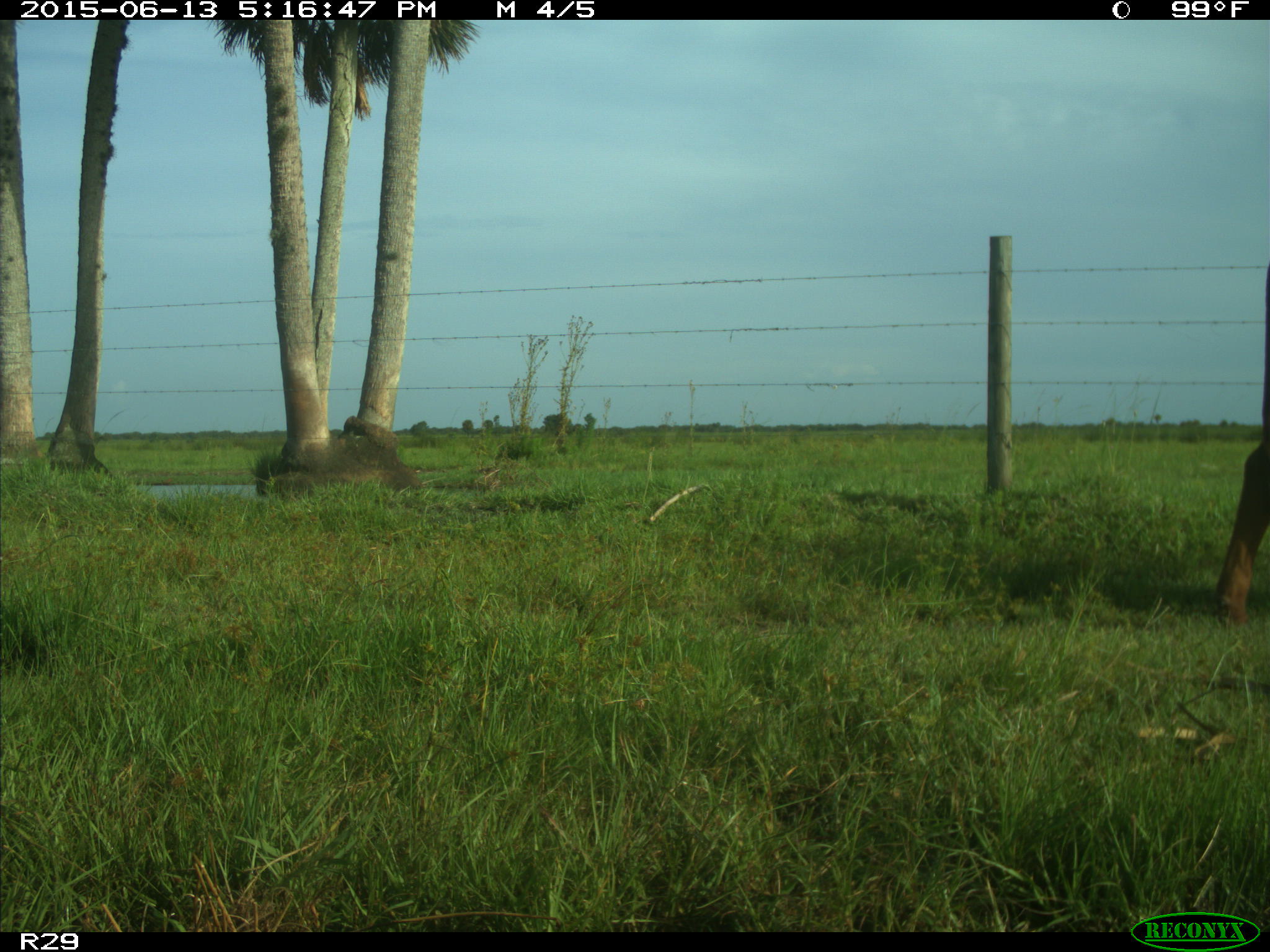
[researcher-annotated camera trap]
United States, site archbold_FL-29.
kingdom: Animalia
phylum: Chordata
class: Mammalia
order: Artiodactyla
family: Bovidae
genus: Bos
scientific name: Bos taurus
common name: domestic cow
Bos taurus (domestic cow).